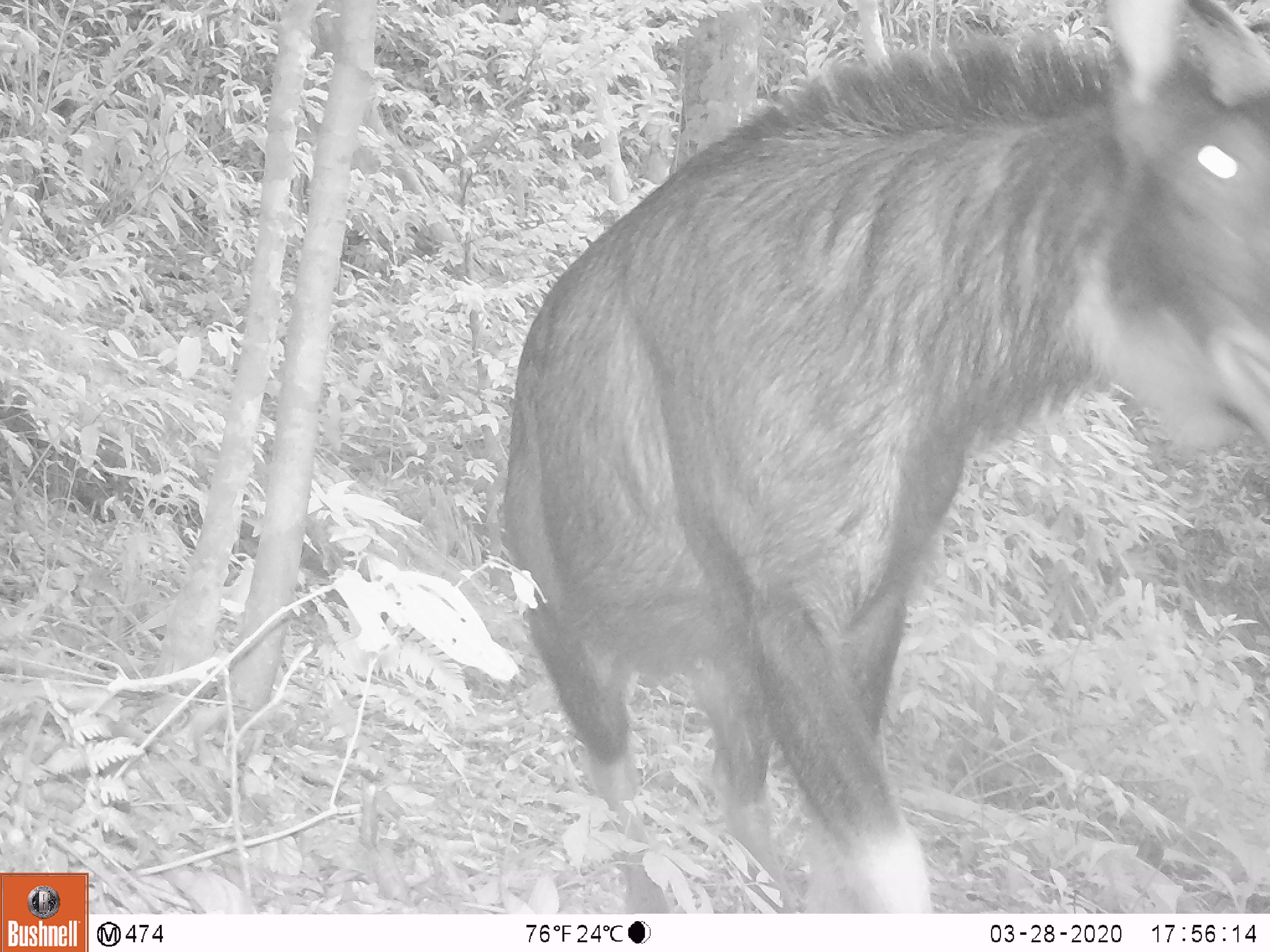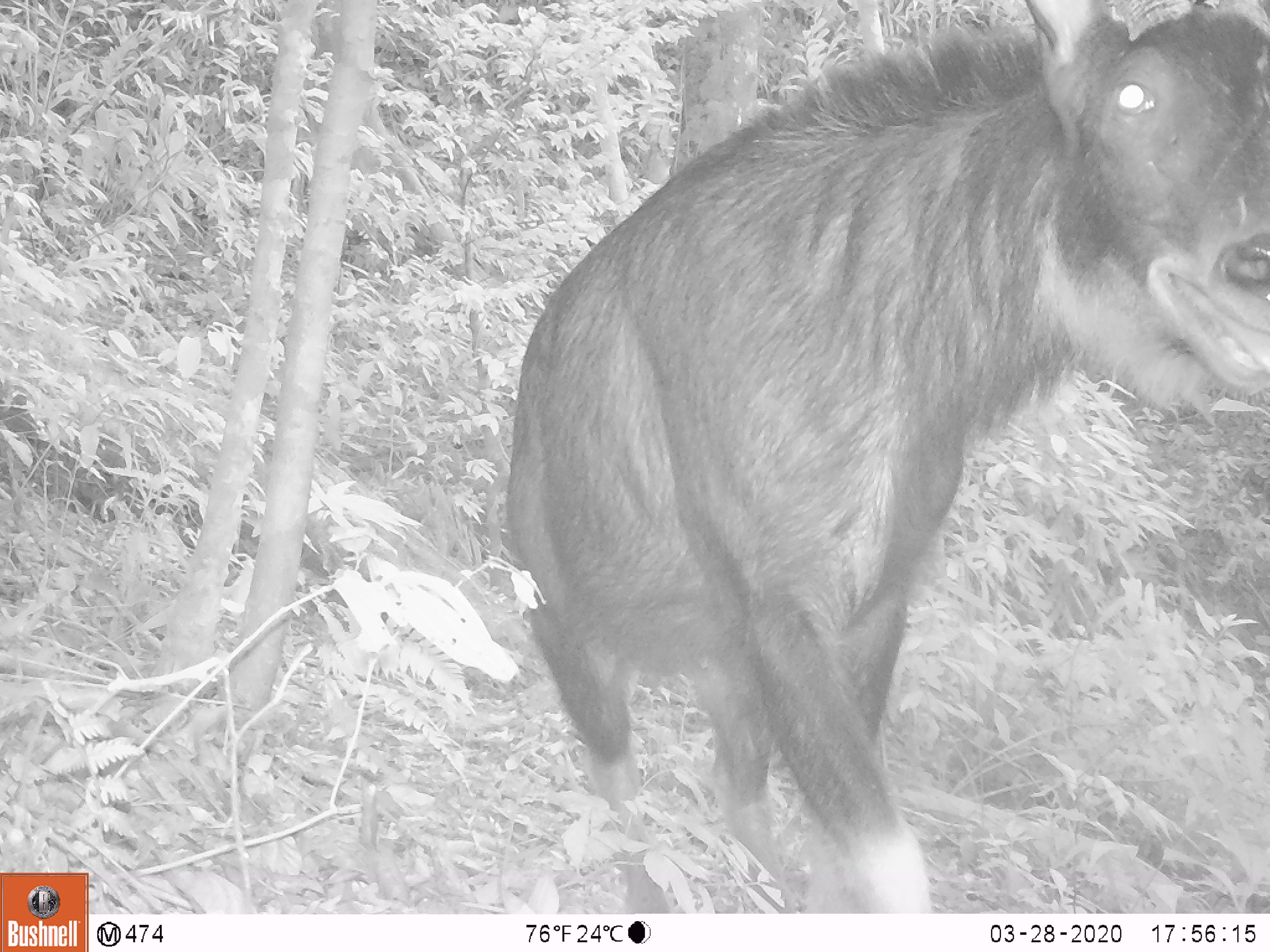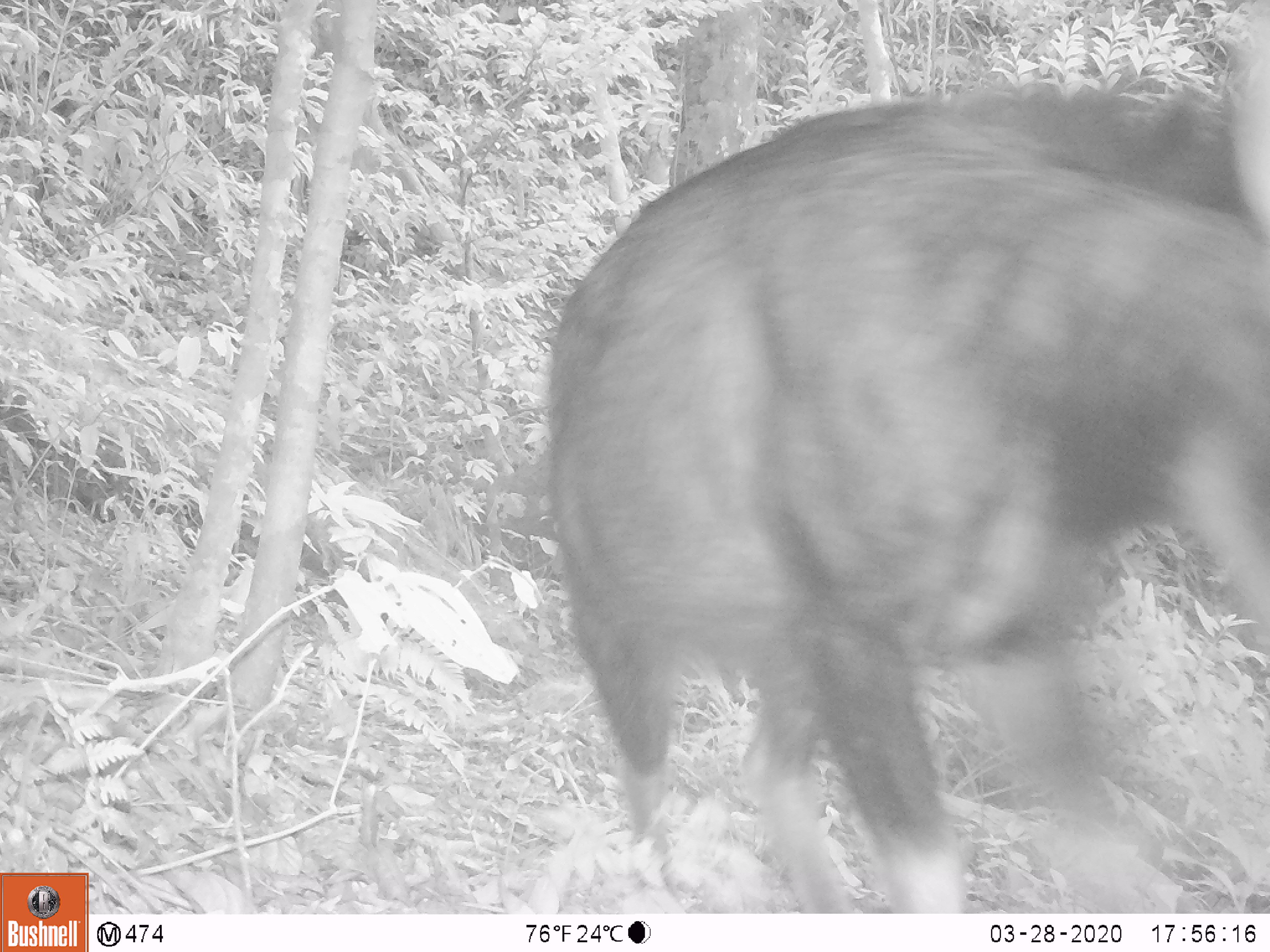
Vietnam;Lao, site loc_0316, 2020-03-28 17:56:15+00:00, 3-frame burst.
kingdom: Animalia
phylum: Chordata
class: Mammalia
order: Artiodactyla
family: Bovidae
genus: Capricornis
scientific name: Capricornis sumatraensis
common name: chinese serow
Chinese serow (Capricornis sumatraensis). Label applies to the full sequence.